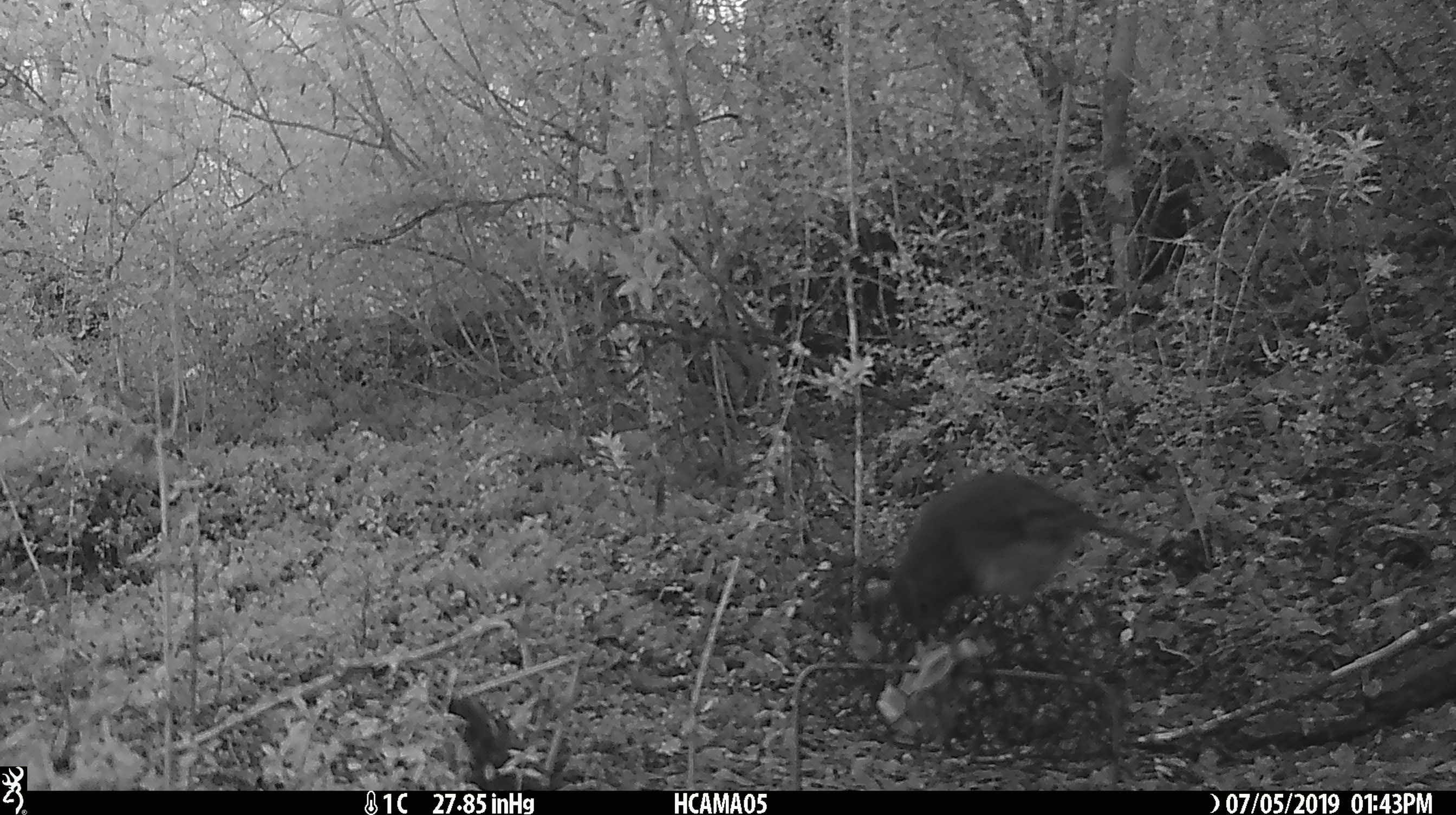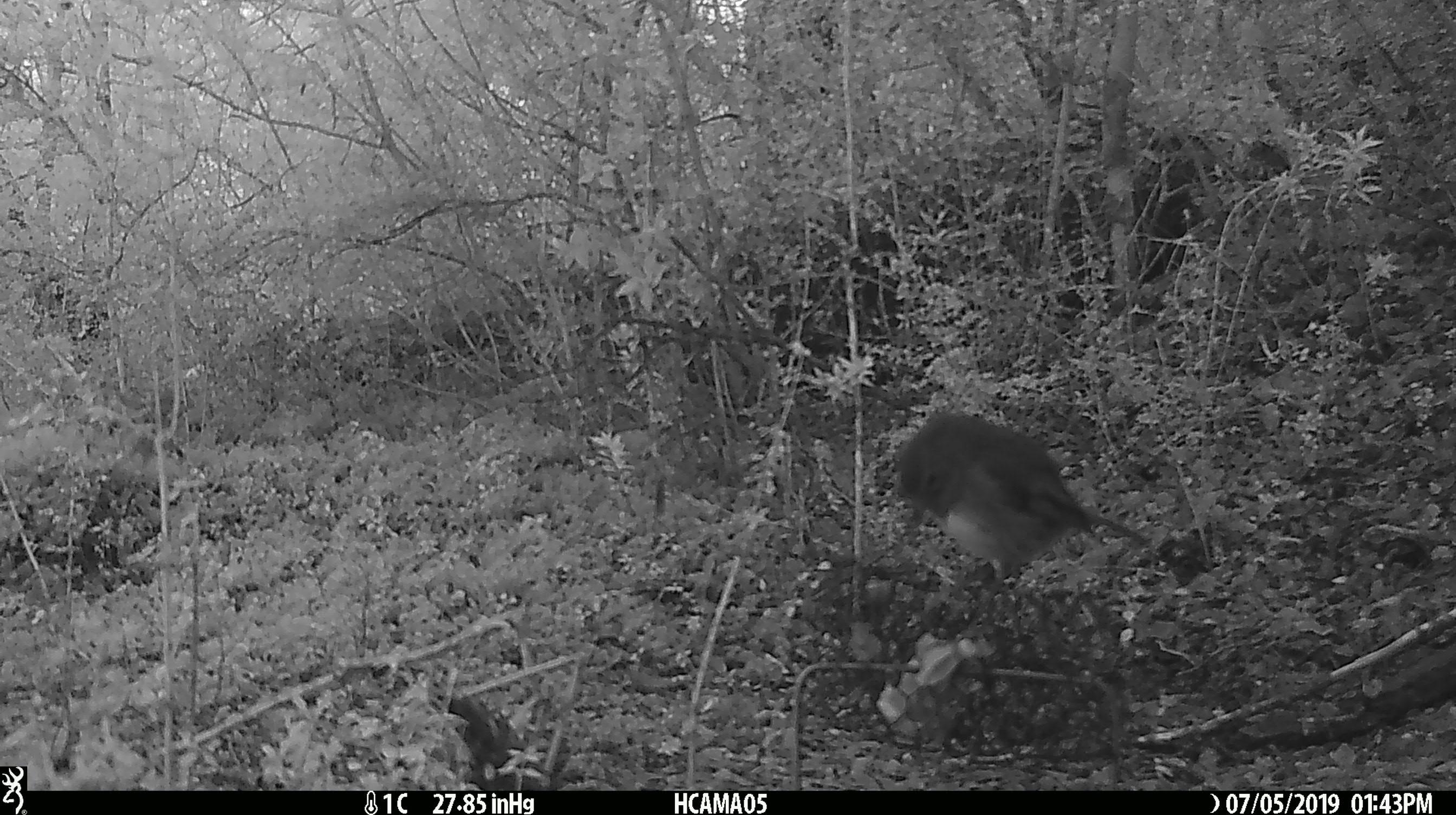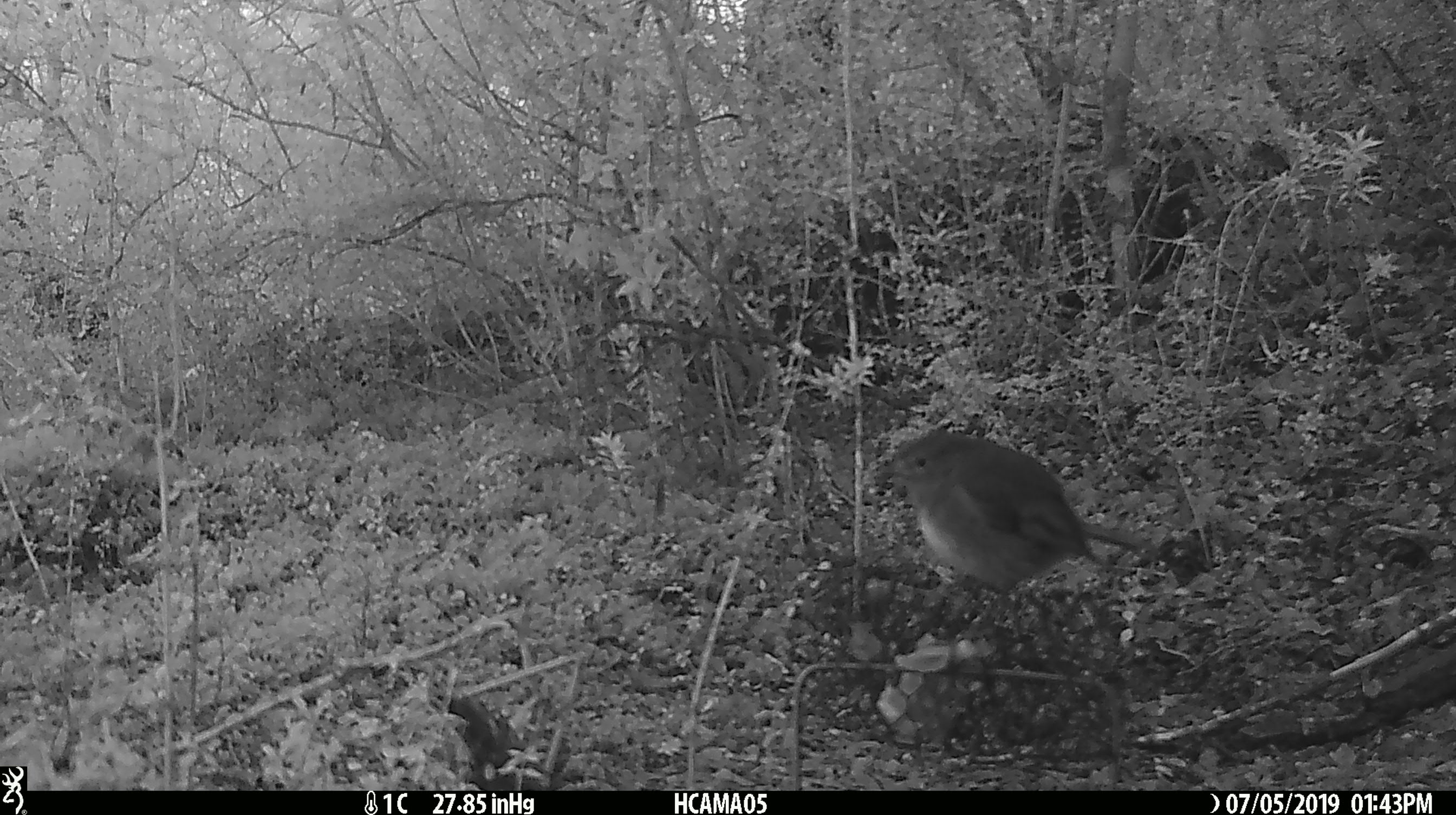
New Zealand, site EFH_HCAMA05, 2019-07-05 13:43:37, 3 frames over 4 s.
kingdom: Animalia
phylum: Chordata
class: Aves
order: Passeriformes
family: Petroicidae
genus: Petroica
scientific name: Petroica australis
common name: new zealand robin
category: robin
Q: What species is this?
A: Robin (new zealand robin) (Petroica australis).